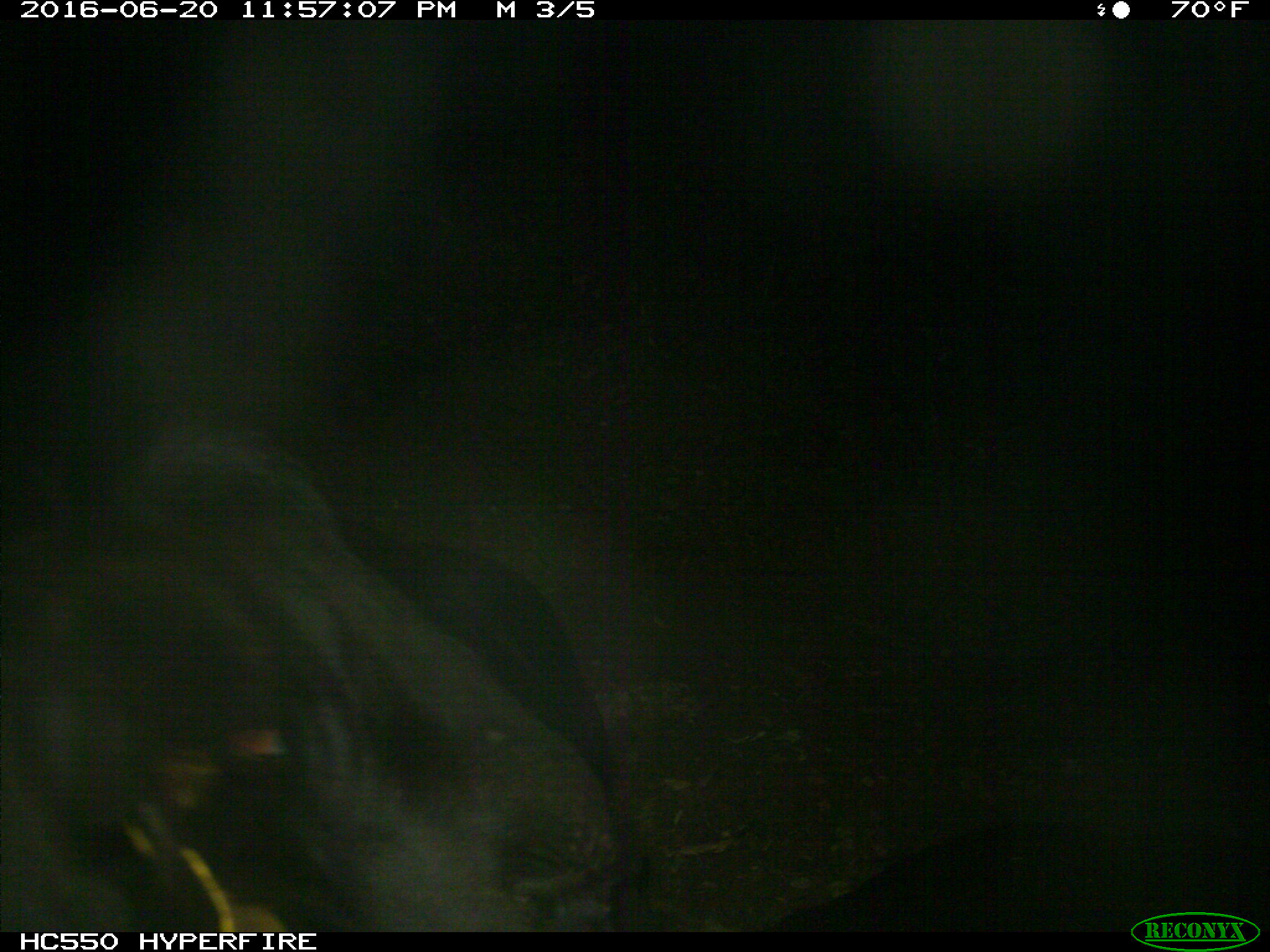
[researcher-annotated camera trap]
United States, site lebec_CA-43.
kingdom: Animalia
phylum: Chordata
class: Mammalia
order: Artiodactyla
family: Bovidae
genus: Bos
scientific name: Bos taurus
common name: domestic cow